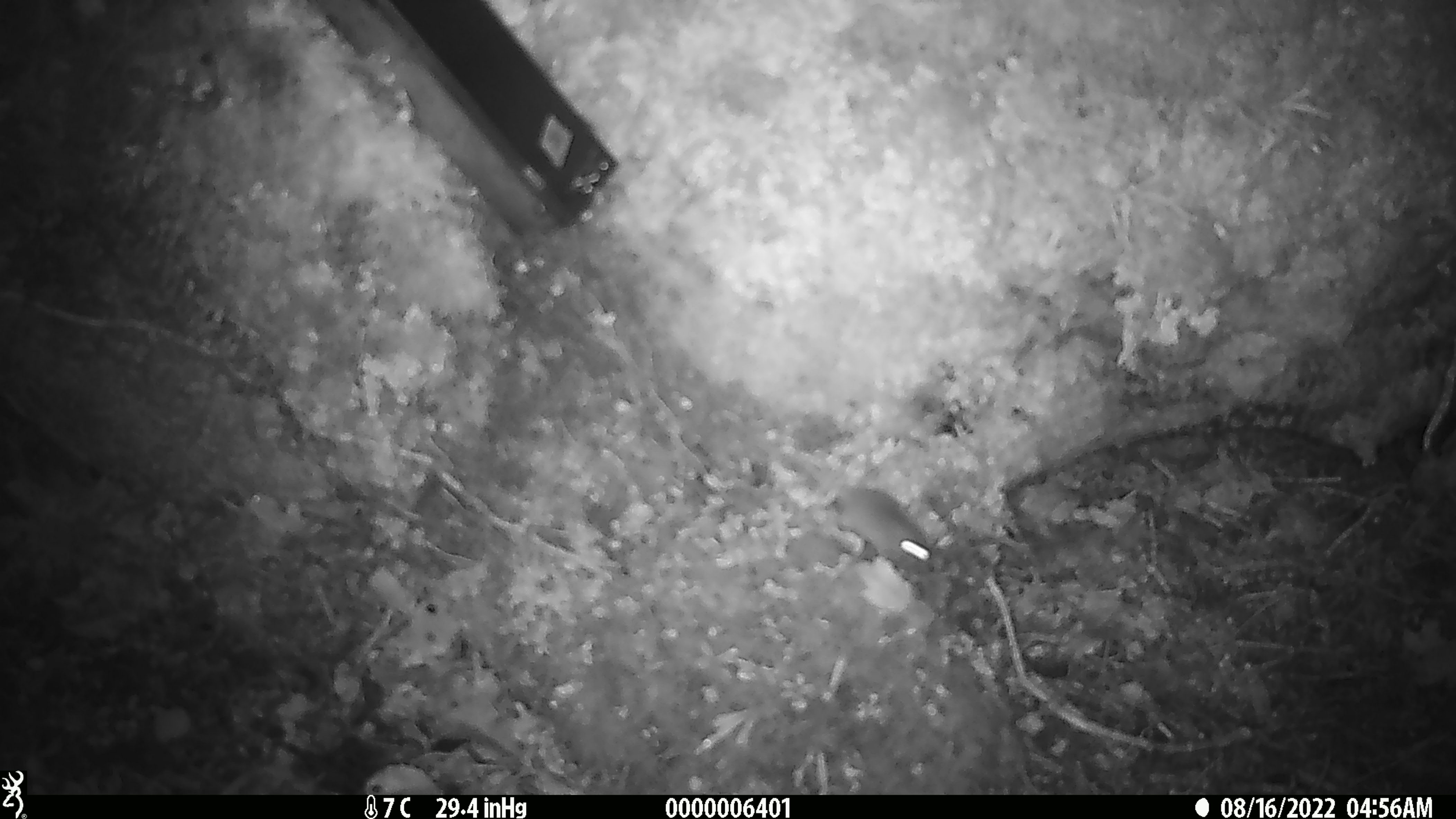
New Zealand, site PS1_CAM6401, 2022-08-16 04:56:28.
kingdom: Animalia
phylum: Chordata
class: Mammalia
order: Rodentia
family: Muridae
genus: Mus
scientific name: Mus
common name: mouse